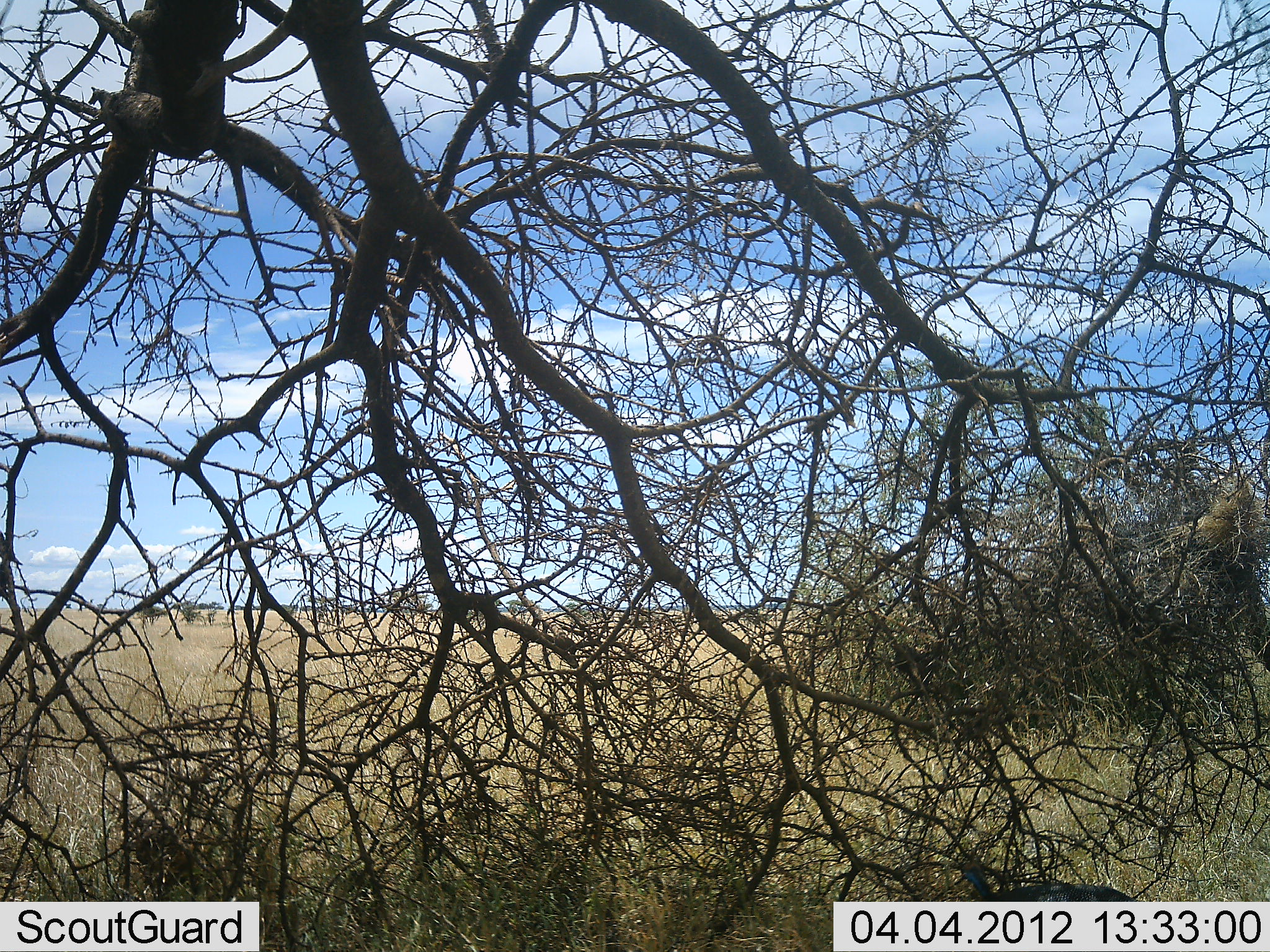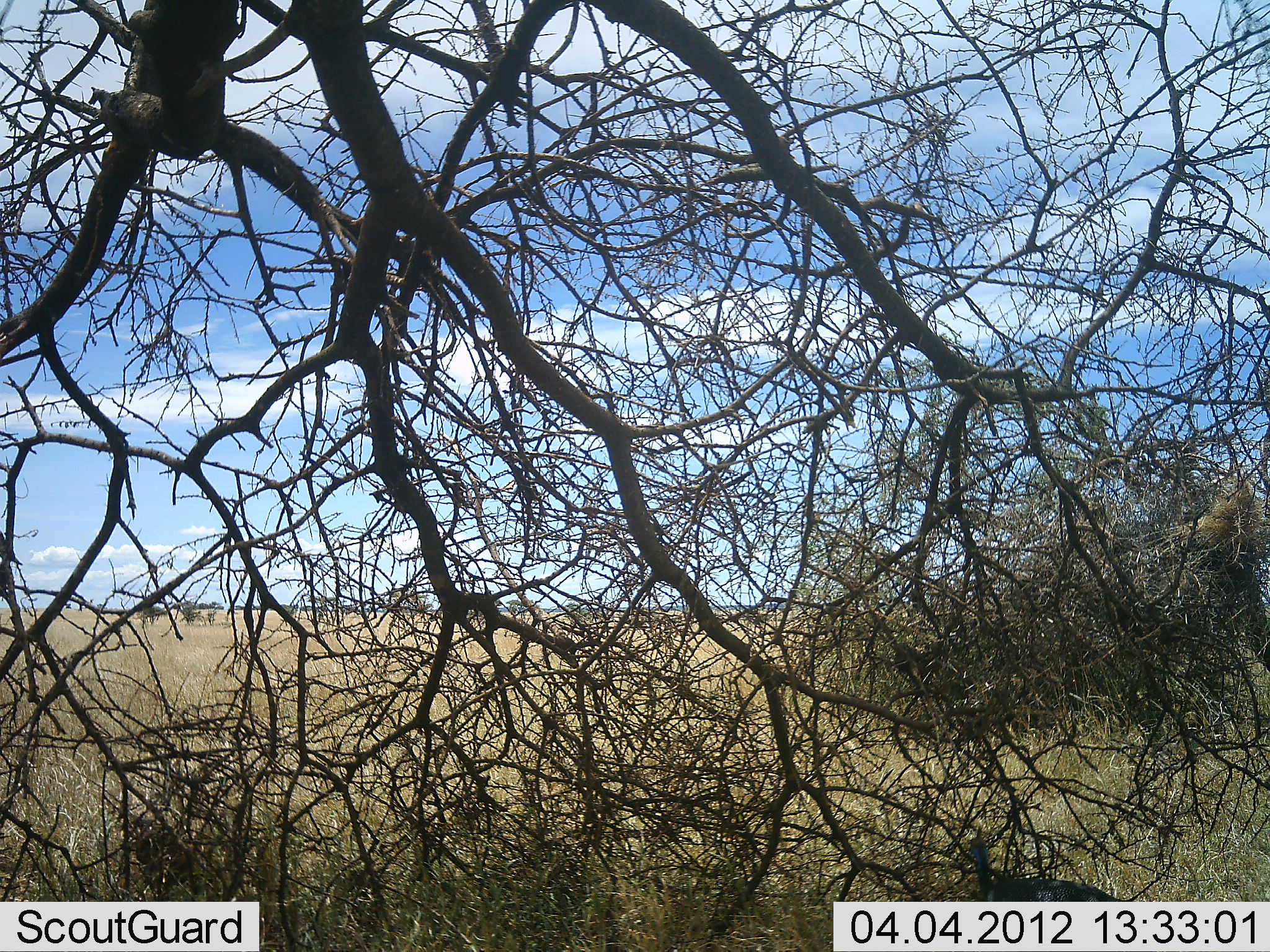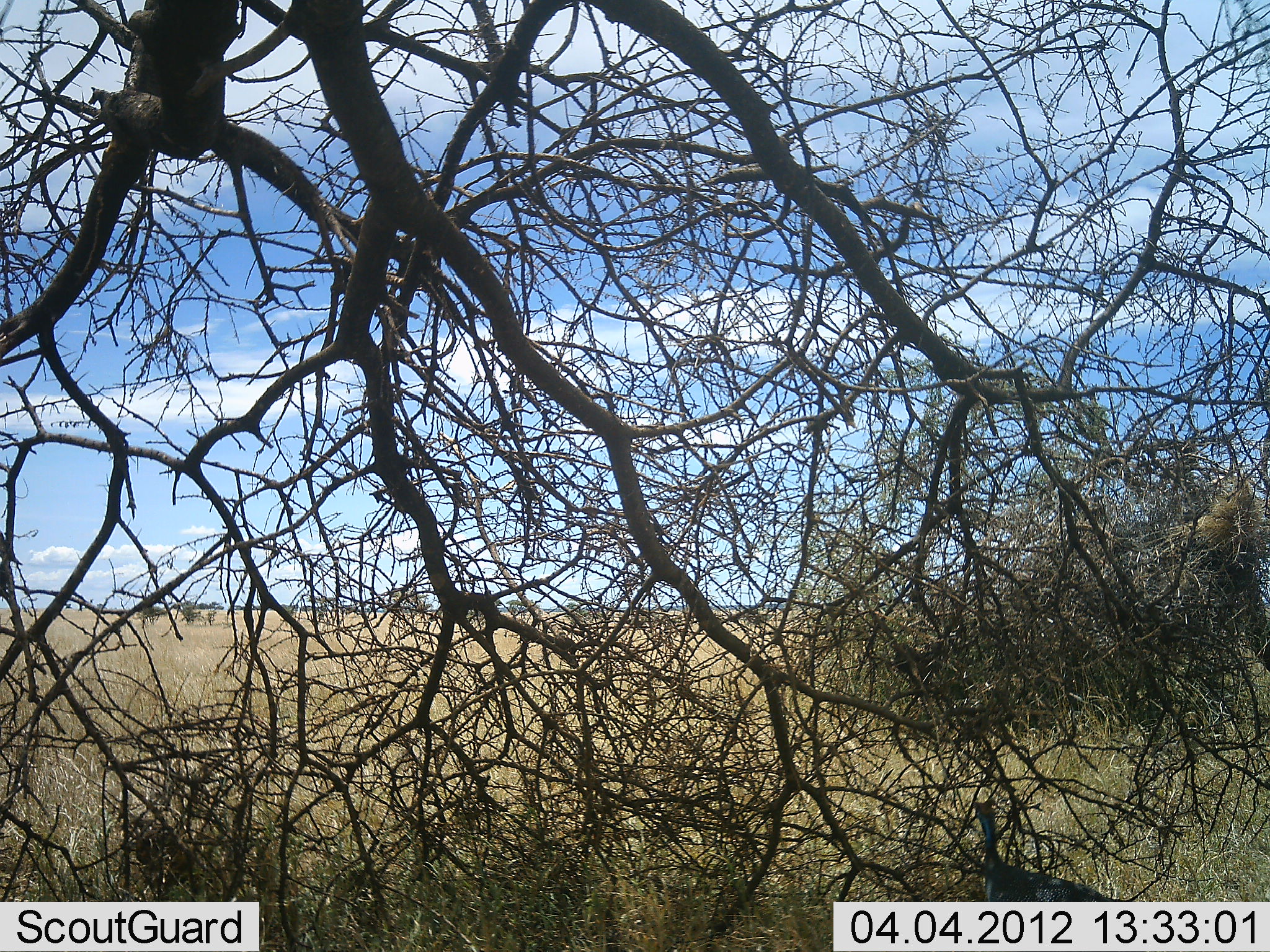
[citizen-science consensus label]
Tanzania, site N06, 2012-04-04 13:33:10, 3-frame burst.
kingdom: Animalia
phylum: Chordata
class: Aves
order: Galliformes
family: Numididae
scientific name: Numididae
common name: guinea fowl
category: guineafowl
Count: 1.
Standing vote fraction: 48%.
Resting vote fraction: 0%.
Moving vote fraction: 35%.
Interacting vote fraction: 0%.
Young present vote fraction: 0%.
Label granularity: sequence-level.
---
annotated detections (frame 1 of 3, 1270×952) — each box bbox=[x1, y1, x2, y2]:
animal: bbox=[957, 855, 1140, 903]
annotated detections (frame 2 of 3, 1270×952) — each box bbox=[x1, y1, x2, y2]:
animal: bbox=[963, 825, 1124, 902]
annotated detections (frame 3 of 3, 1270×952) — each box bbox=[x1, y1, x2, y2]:
animal: bbox=[969, 795, 1118, 902]